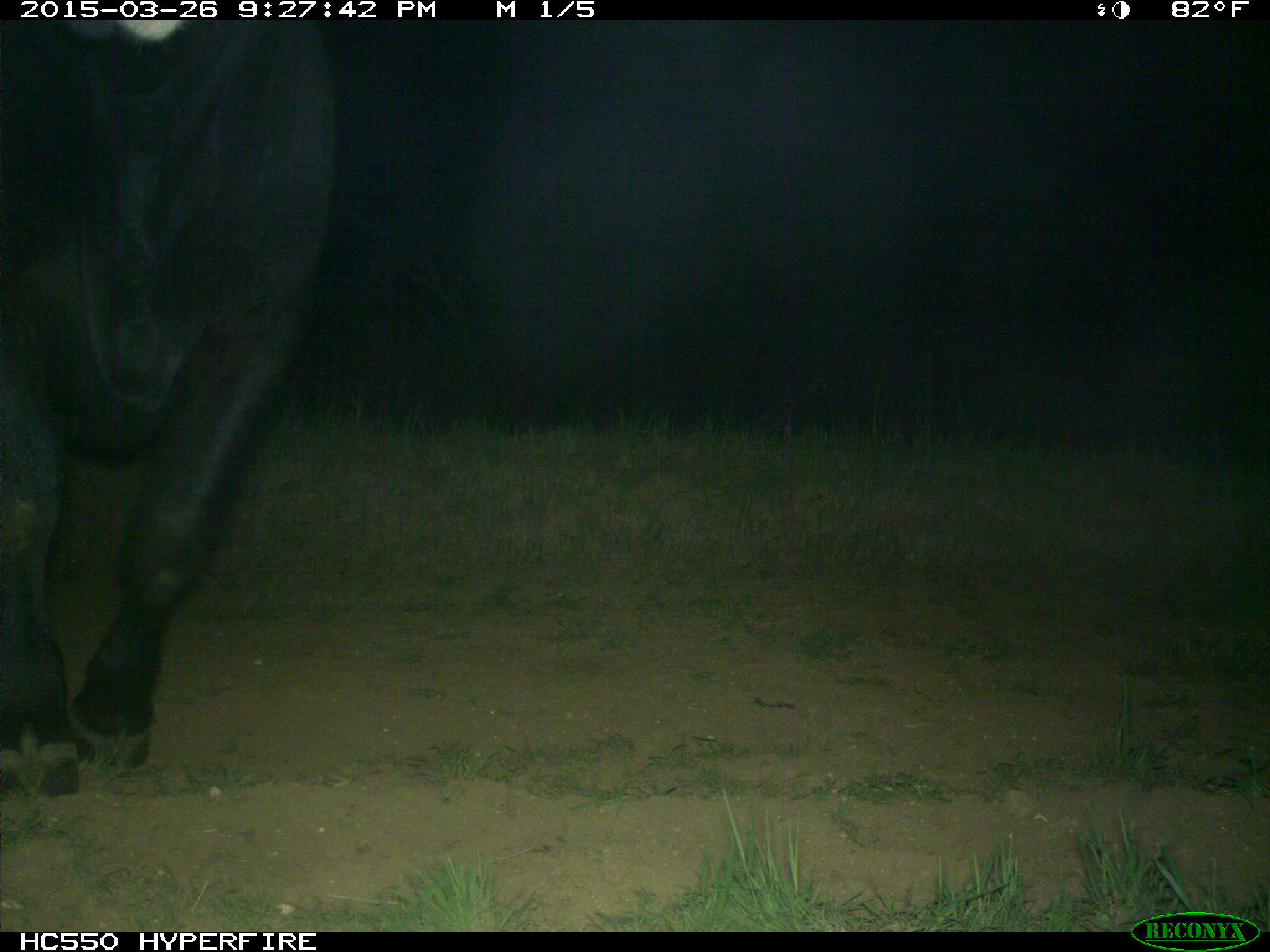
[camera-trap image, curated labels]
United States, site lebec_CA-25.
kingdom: Animalia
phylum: Chordata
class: Mammalia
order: Artiodactyla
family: Bovidae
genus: Bos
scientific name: Bos taurus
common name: domestic cow